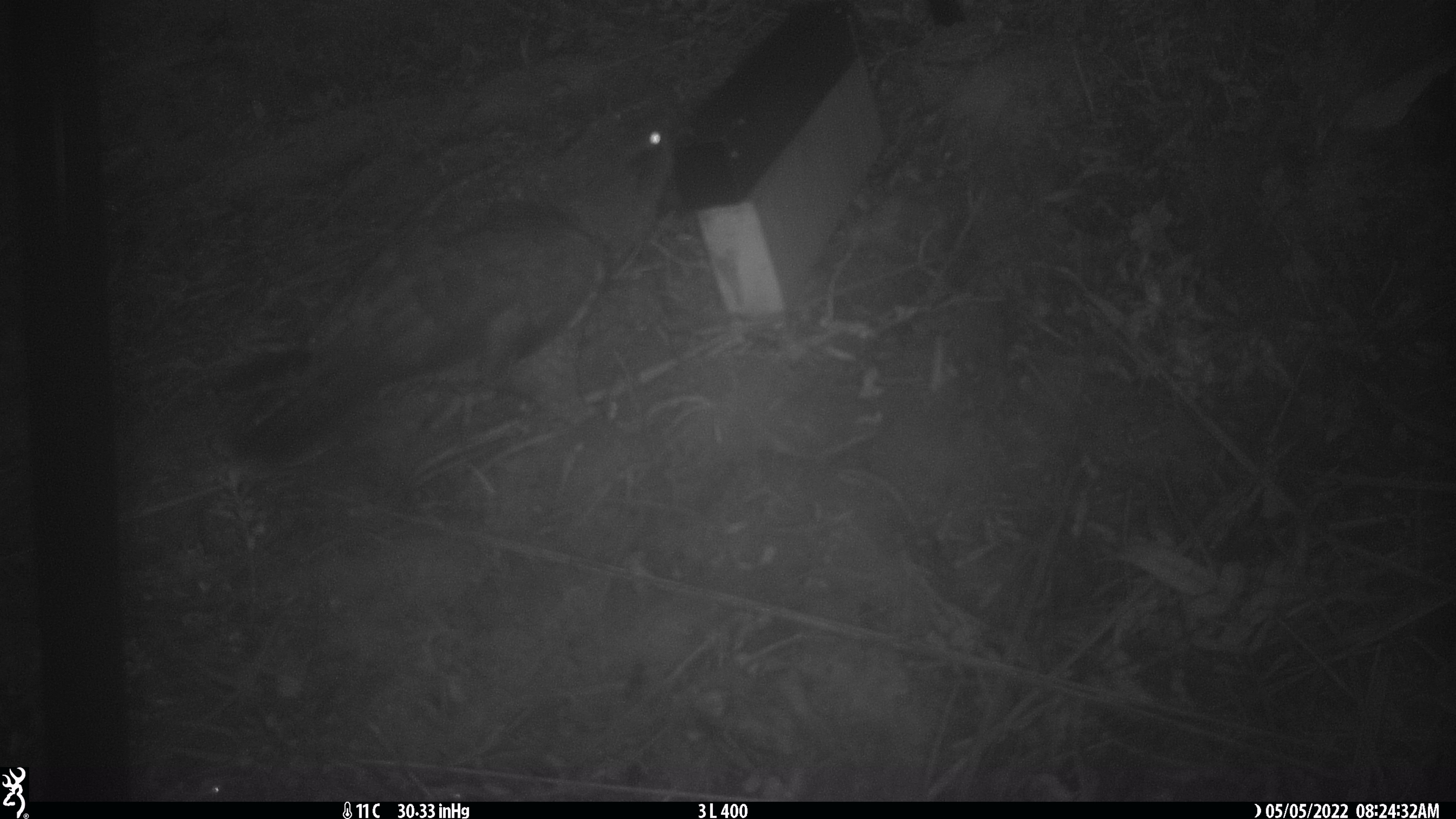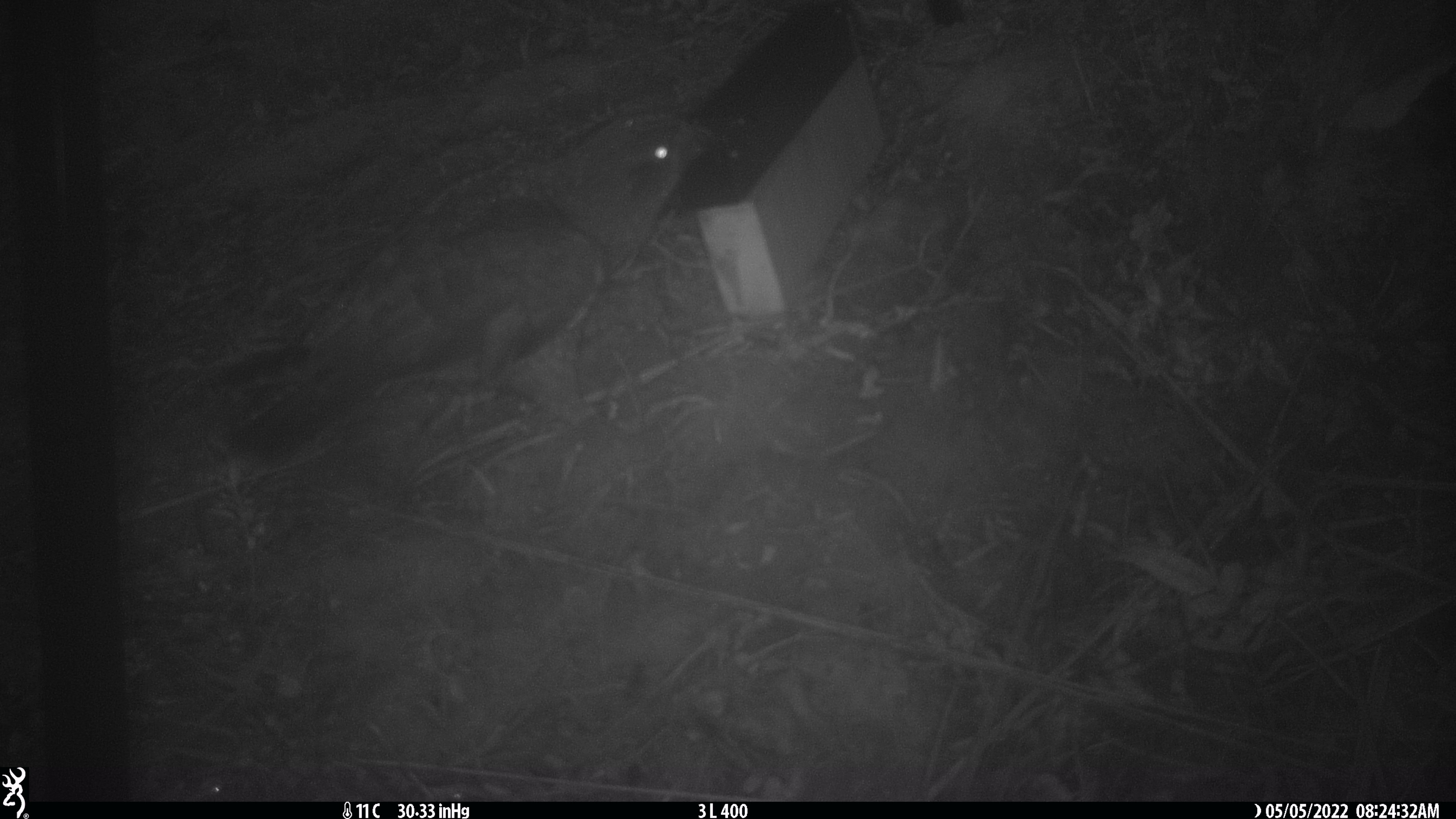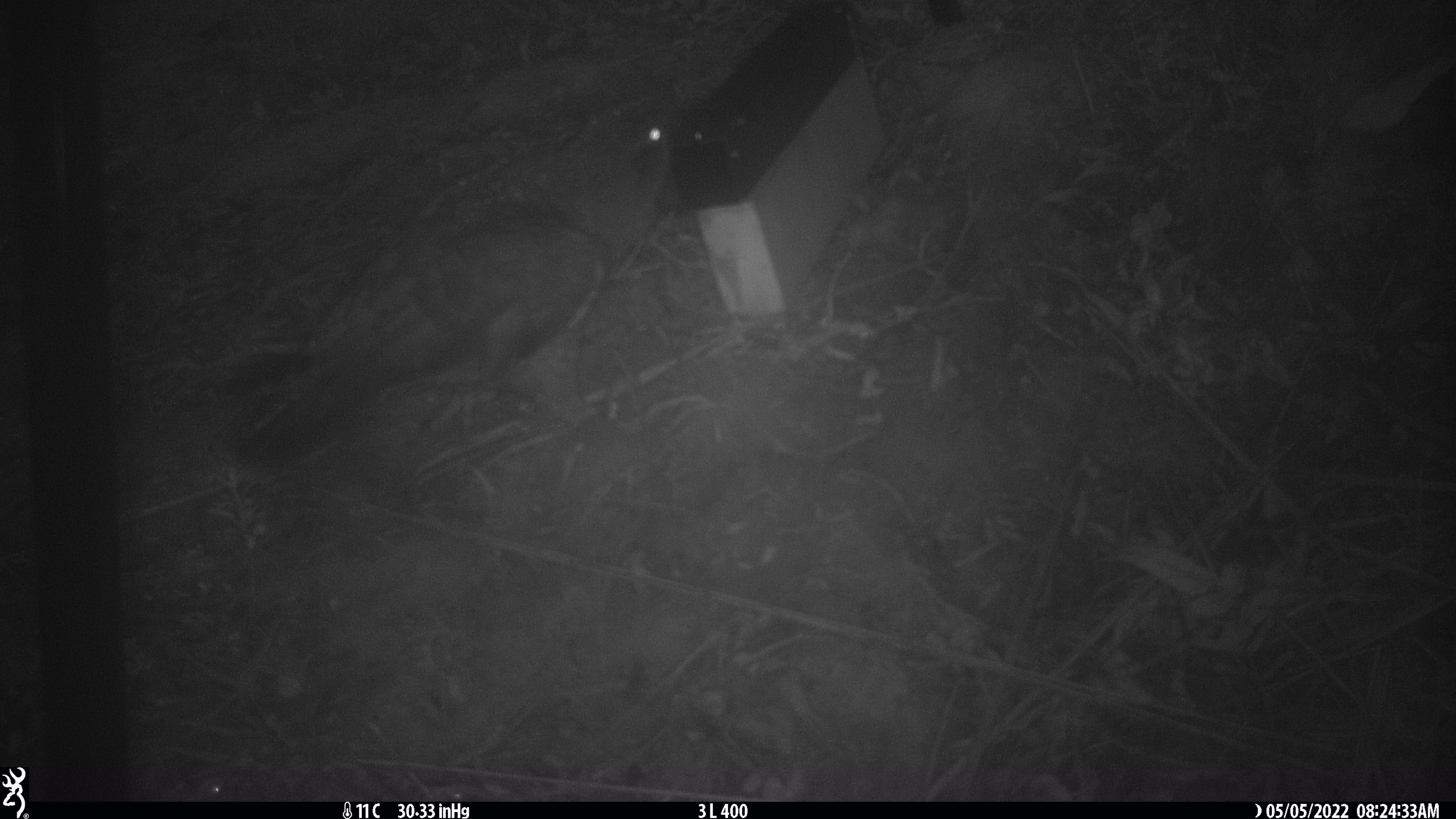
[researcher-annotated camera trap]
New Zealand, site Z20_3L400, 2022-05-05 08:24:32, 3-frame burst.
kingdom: Animalia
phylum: Chordata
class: Aves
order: Psittaciformes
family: Strigopidae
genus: Nestor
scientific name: Nestor notabilis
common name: kea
Kea (Nestor notabilis).